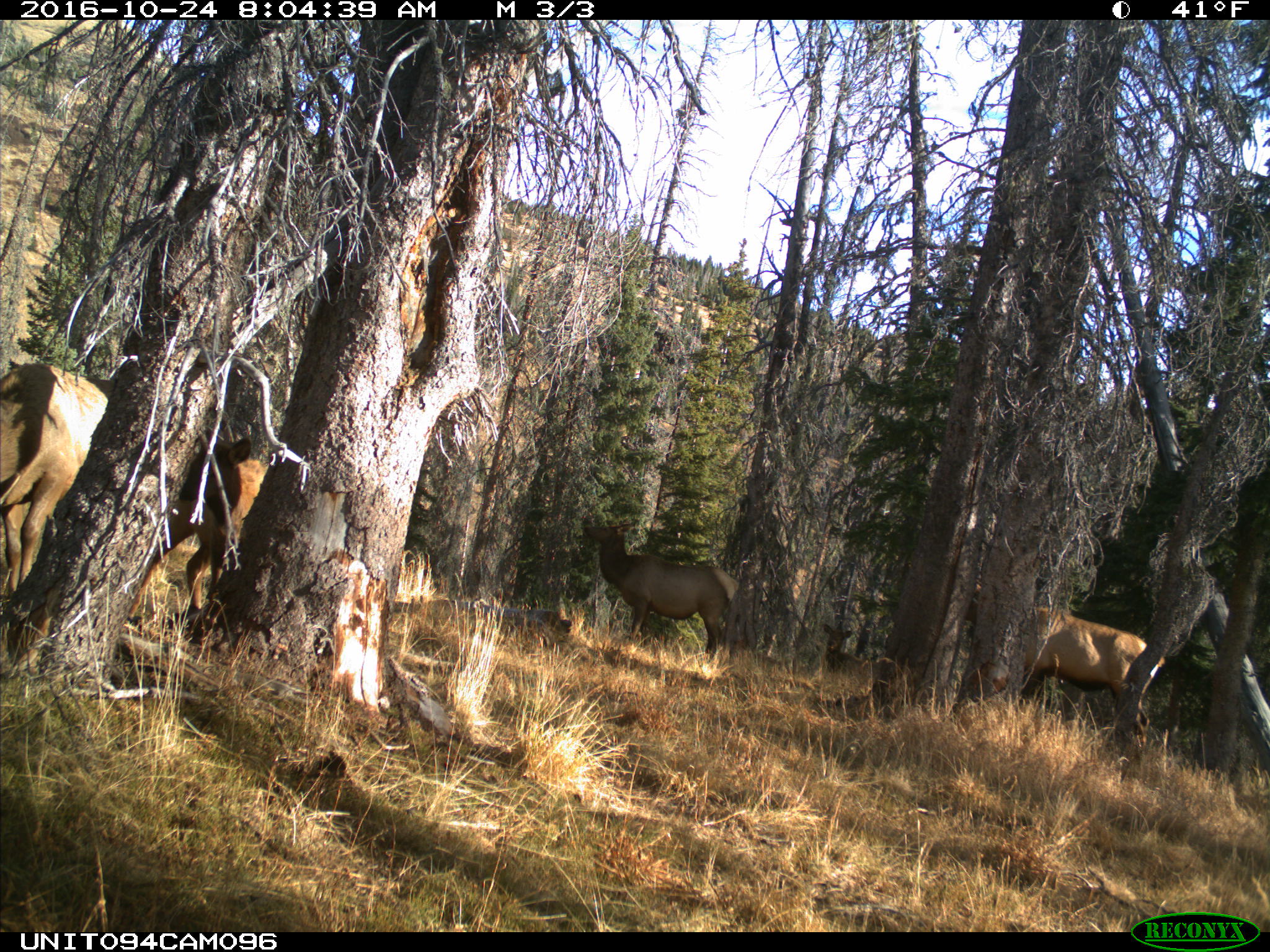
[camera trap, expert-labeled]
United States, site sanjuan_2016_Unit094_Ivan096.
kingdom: Animalia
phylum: Chordata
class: Mammalia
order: Artiodactyla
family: Cervidae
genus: Cervus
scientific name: Cervus elaphus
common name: red deer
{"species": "Cervus elaphus (red deer)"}